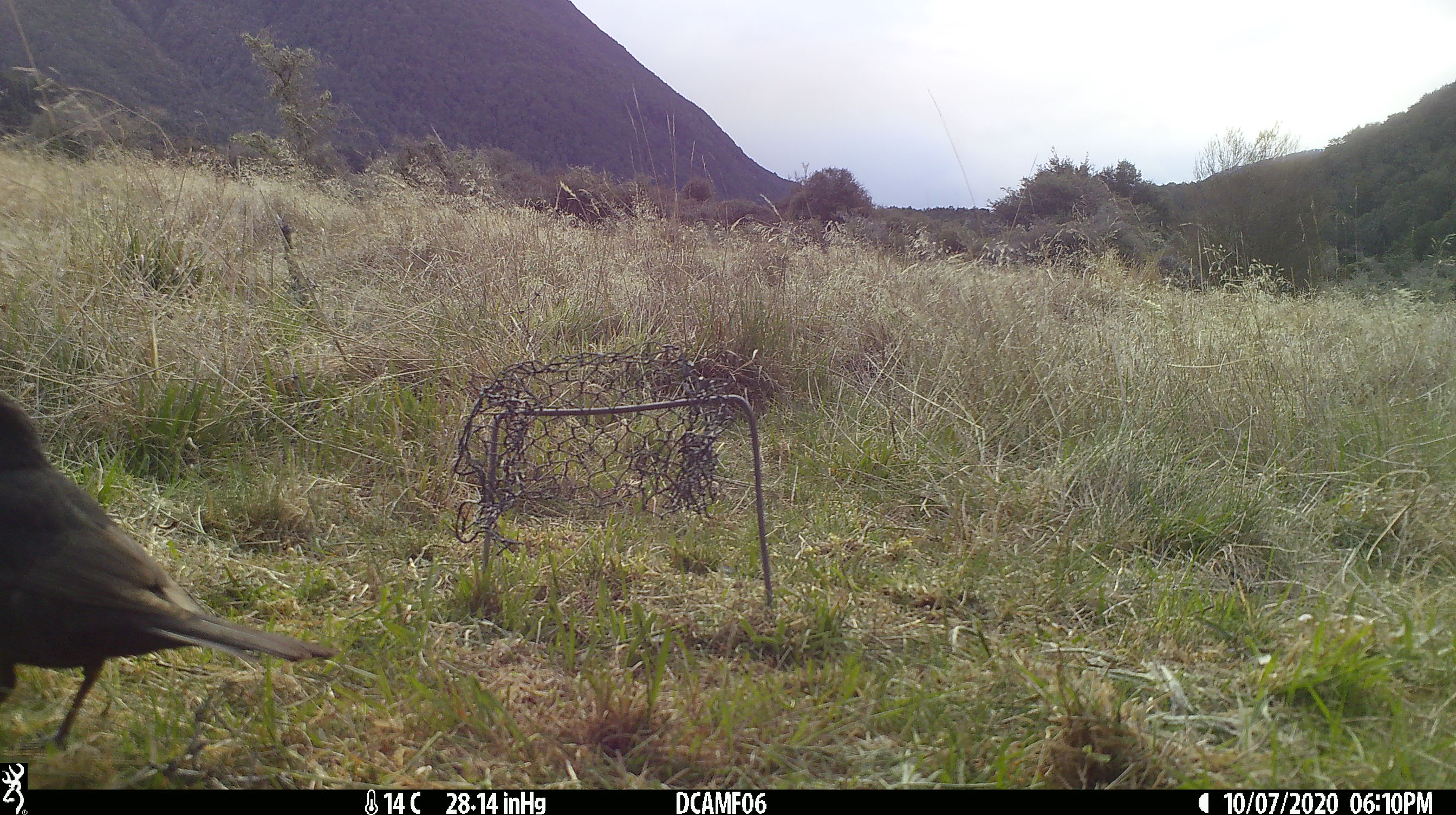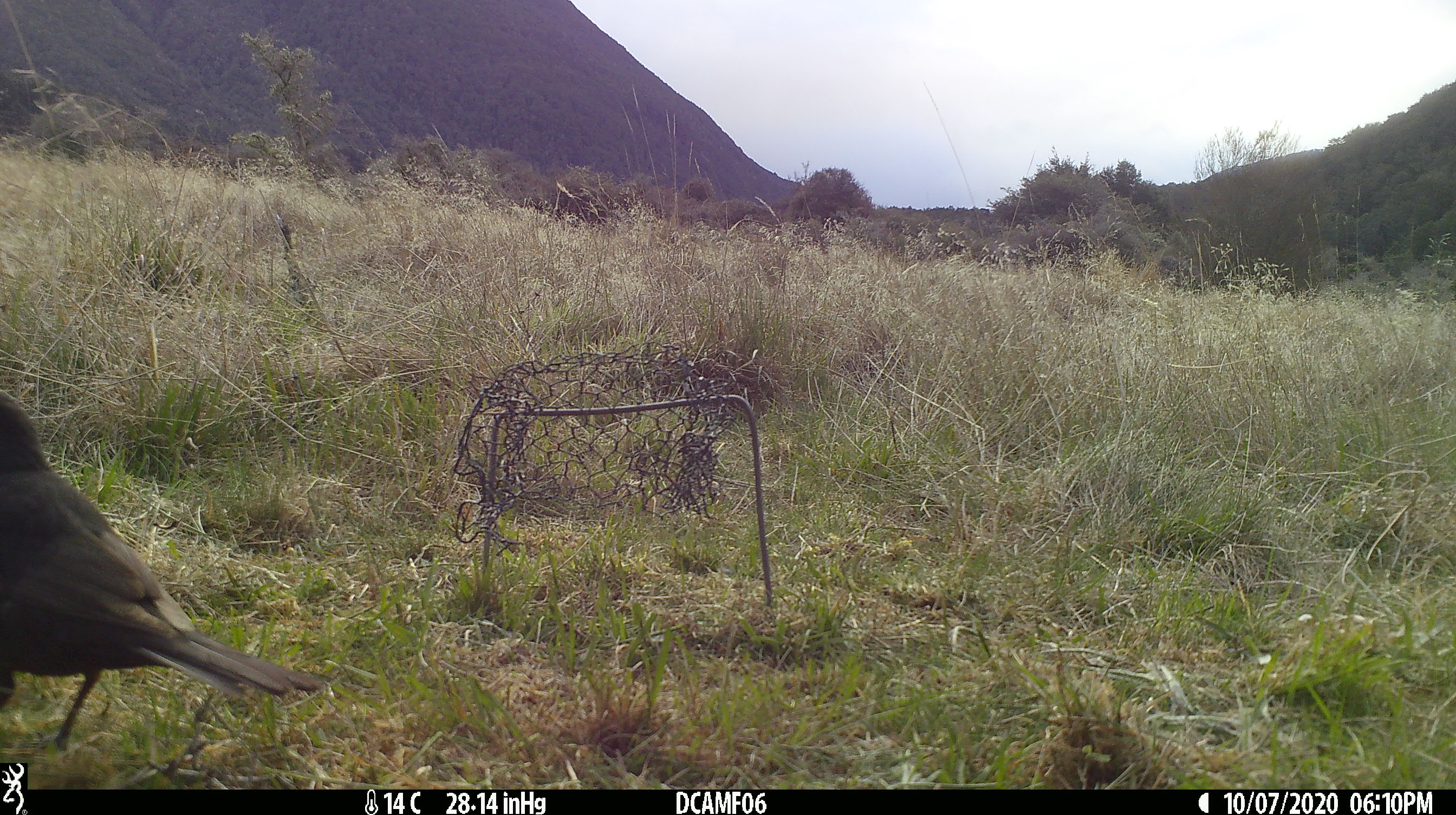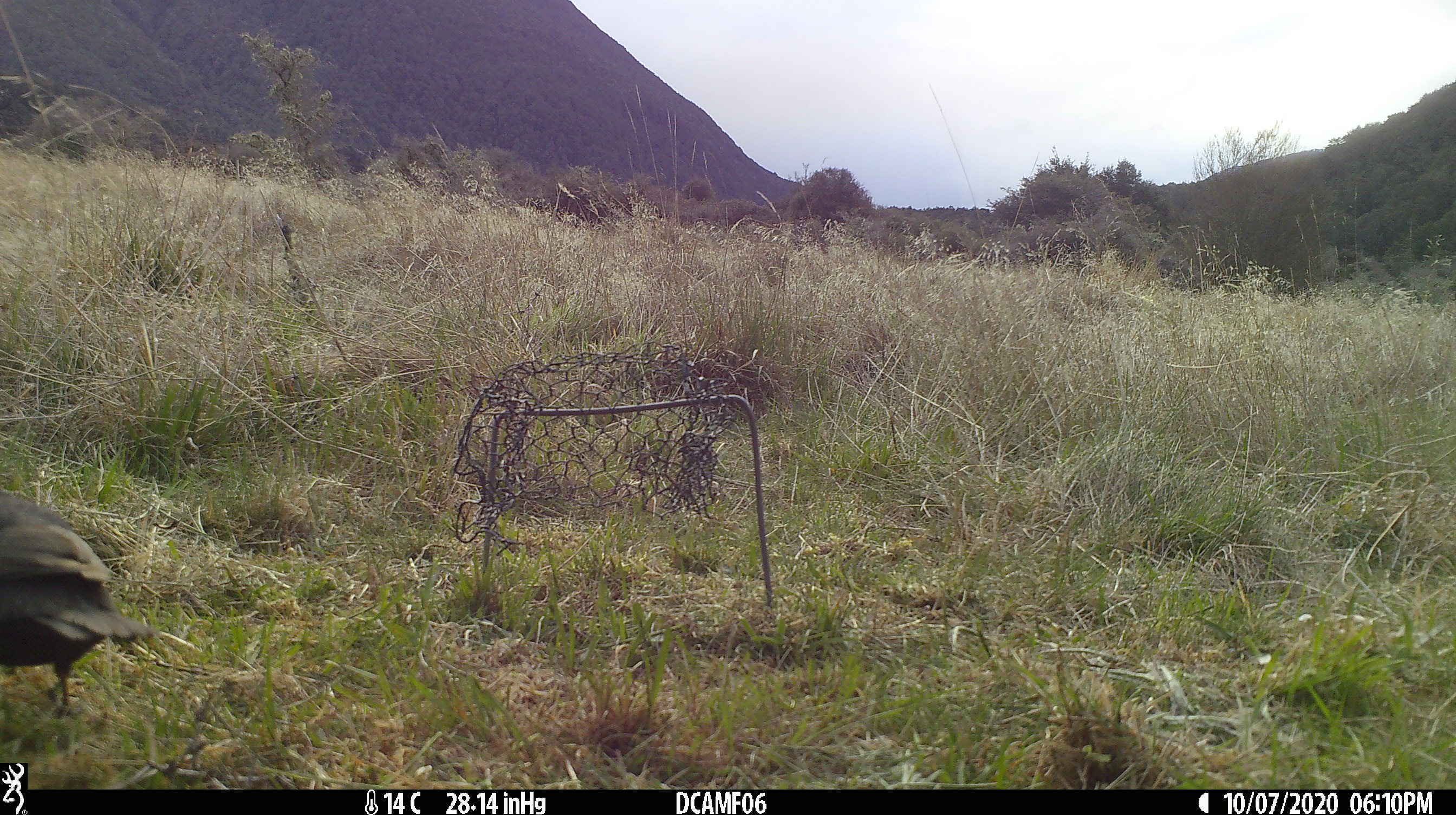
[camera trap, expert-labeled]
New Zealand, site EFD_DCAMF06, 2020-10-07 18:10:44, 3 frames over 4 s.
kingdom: Animalia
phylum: Chordata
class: Aves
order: Passeriformes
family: Turdidae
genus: Turdus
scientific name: Turdus merula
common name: eurasian blackbird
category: blackbird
Blackbird (eurasian blackbird) (Turdus merula).